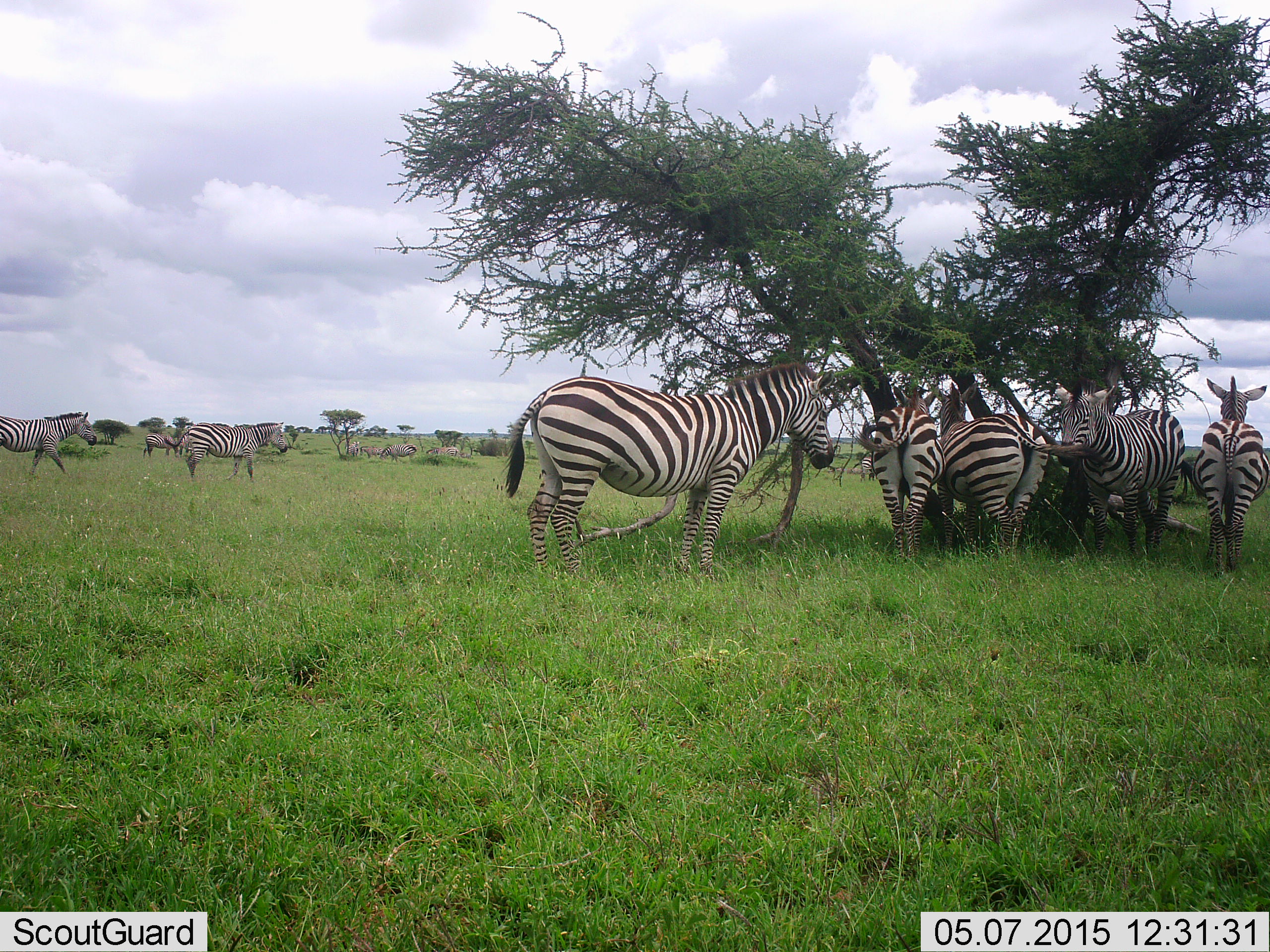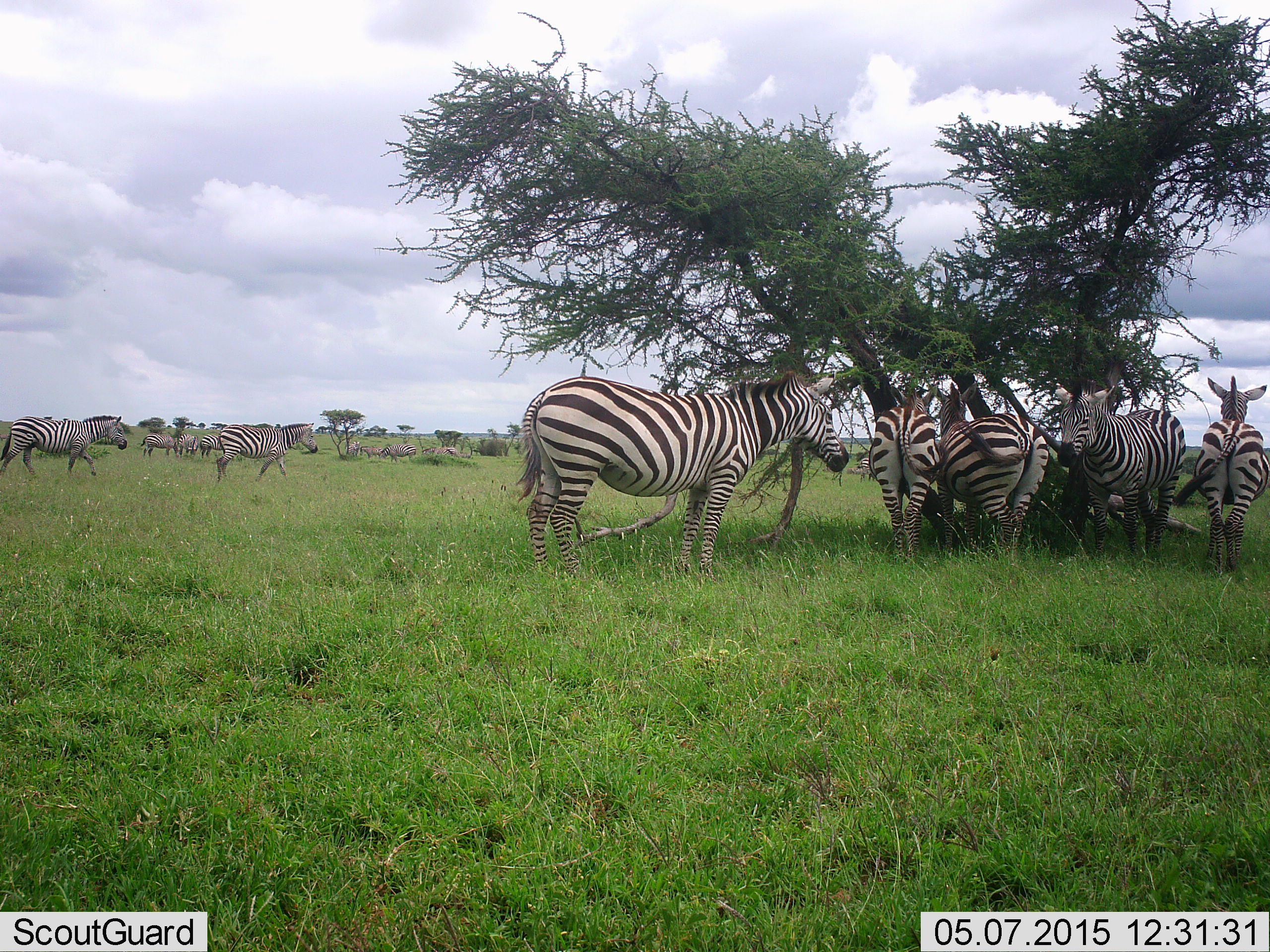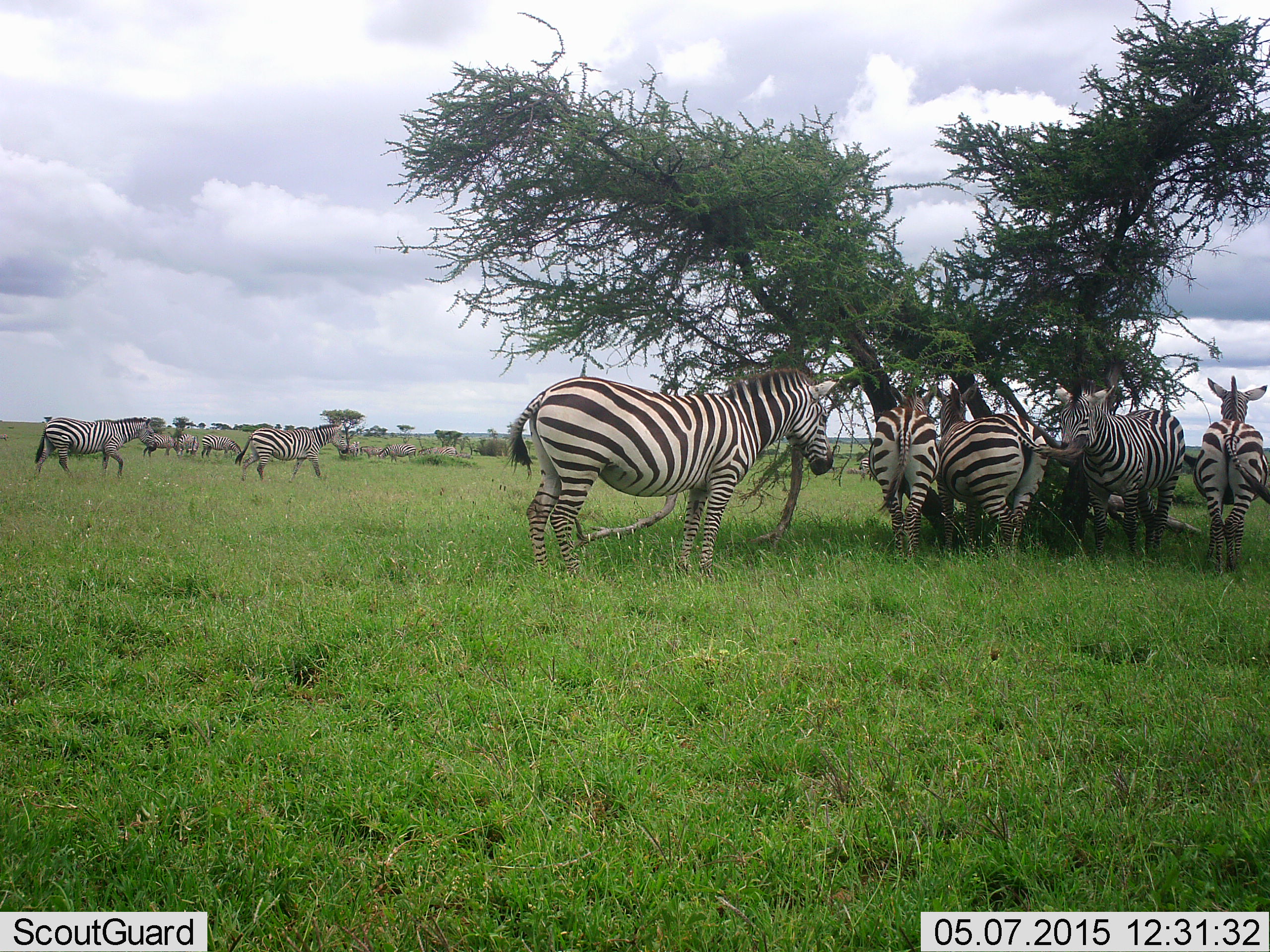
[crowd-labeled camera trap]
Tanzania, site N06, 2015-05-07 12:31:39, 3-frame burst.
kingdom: Animalia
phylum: Chordata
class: Mammalia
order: Perissodactyla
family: Equidae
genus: Equus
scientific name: Equus quagga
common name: plains zebra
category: zebra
Zebra (plains zebra) (Equus quagga), count 11-50. Behavior (volunteer vote fractions): standing 90%, resting 10%, moving 70%, interacting 10%. Young present (vote fraction): 0%. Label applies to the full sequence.